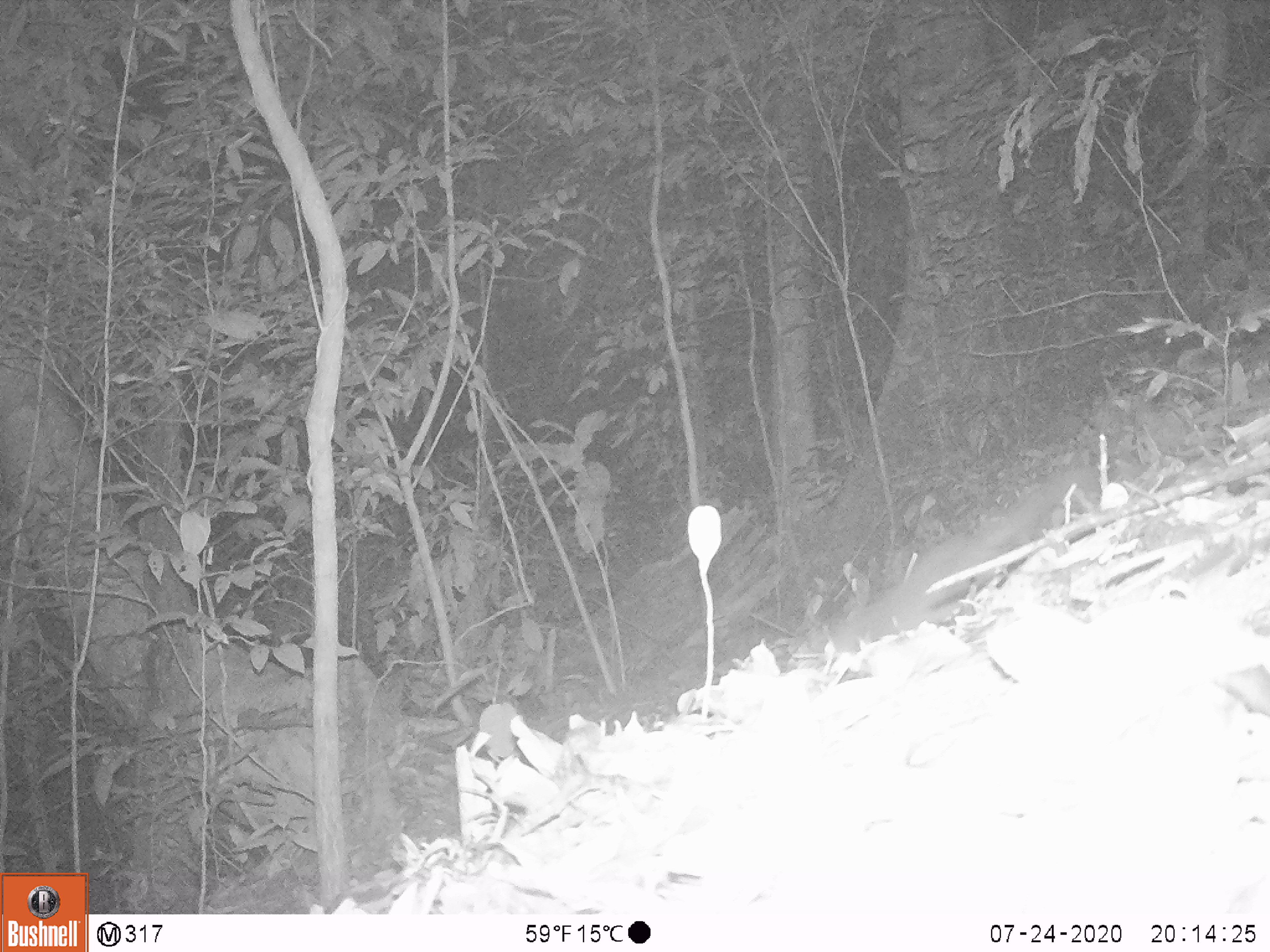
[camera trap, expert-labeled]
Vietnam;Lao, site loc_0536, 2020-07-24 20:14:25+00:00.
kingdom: Animalia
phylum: Chordata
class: Mammalia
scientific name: Mammalia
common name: mammal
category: unidentified small mammal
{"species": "unidentified small mammal (mammal) (Mammalia)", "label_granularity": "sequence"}